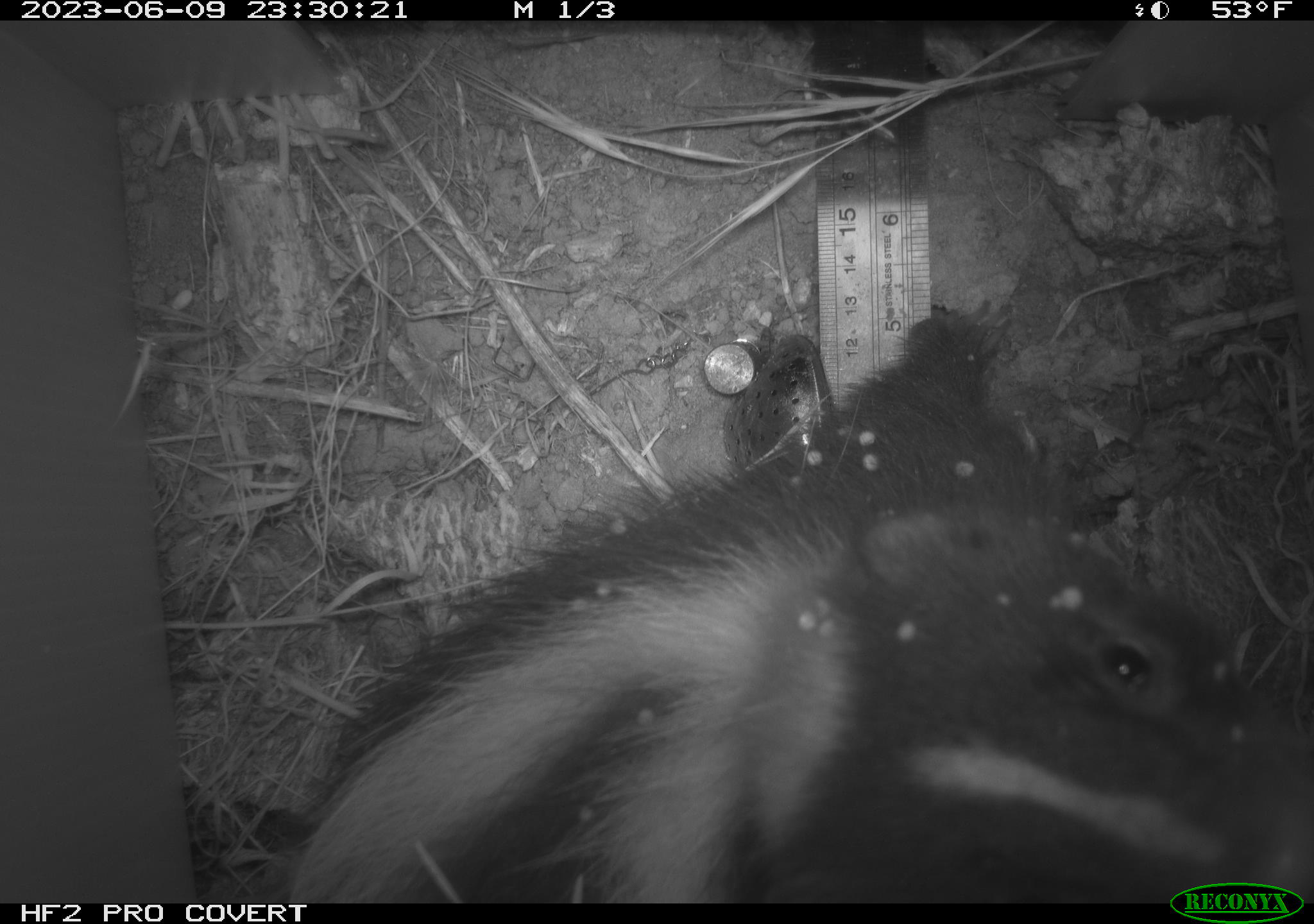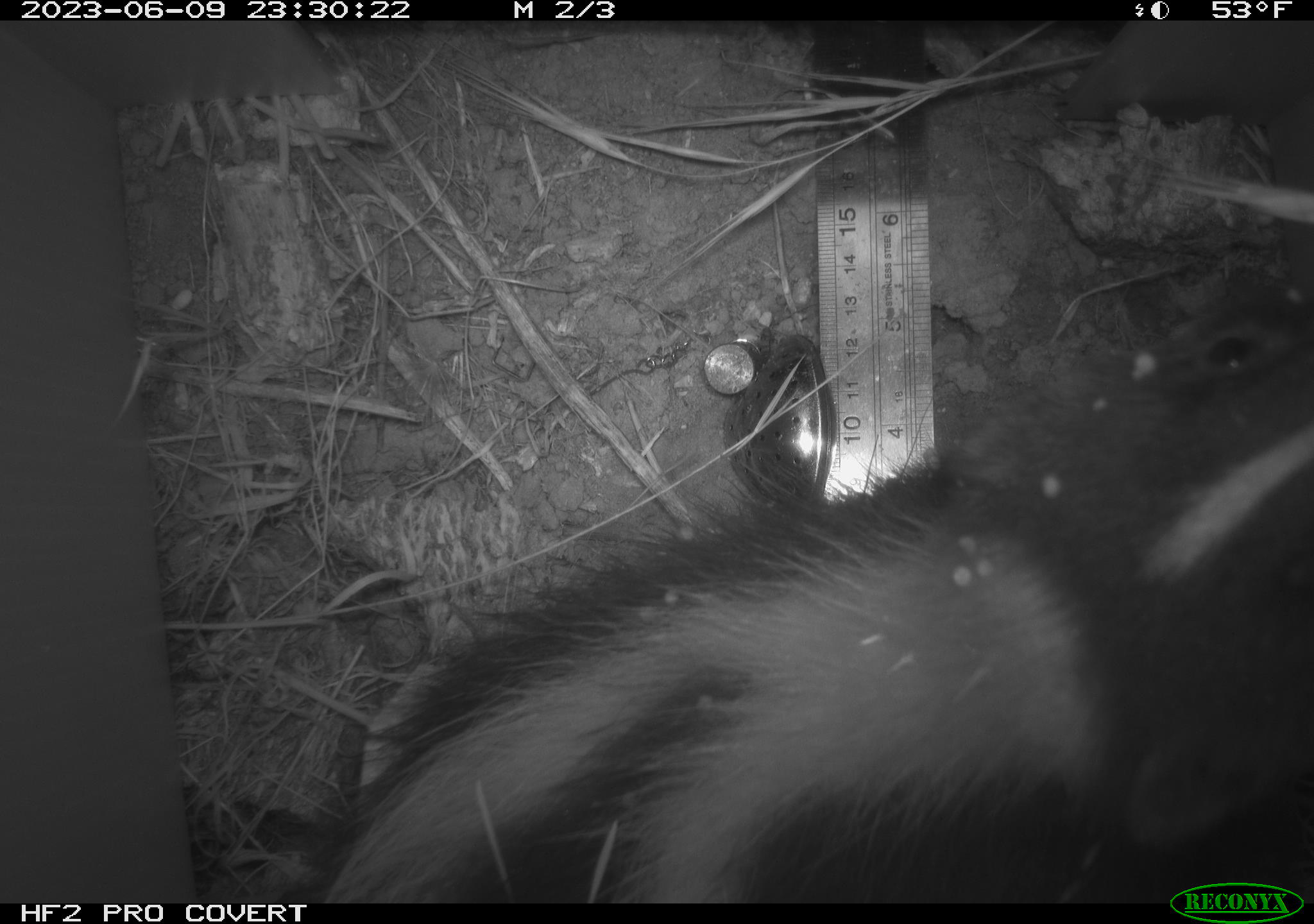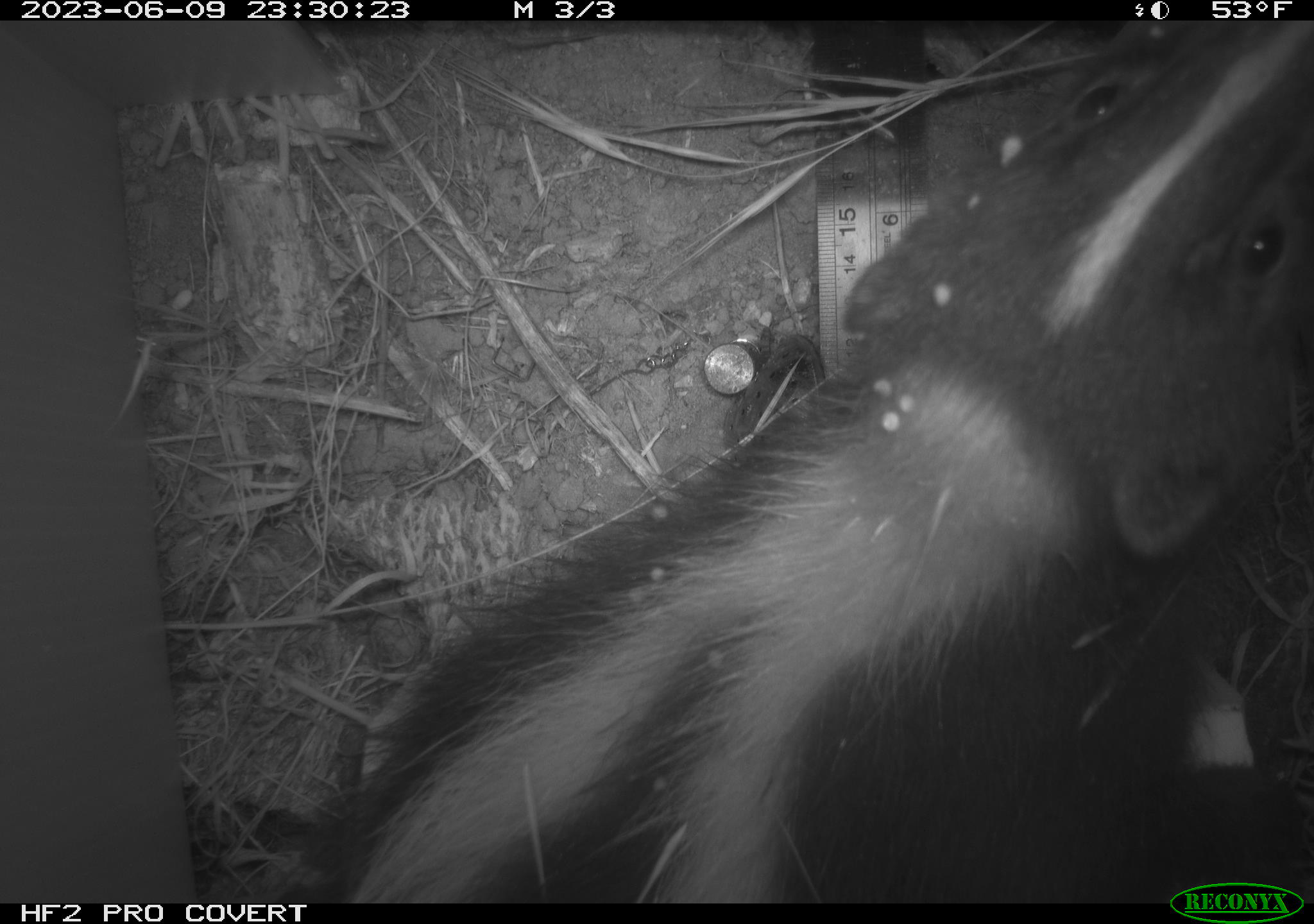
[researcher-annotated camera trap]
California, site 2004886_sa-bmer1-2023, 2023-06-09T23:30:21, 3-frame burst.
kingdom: Animalia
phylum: Chordata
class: Mammalia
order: Carnivora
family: Mephitidae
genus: Mephitis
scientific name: Mephitis mephitis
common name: striped skunk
Striped skunk (Mephitis mephitis).